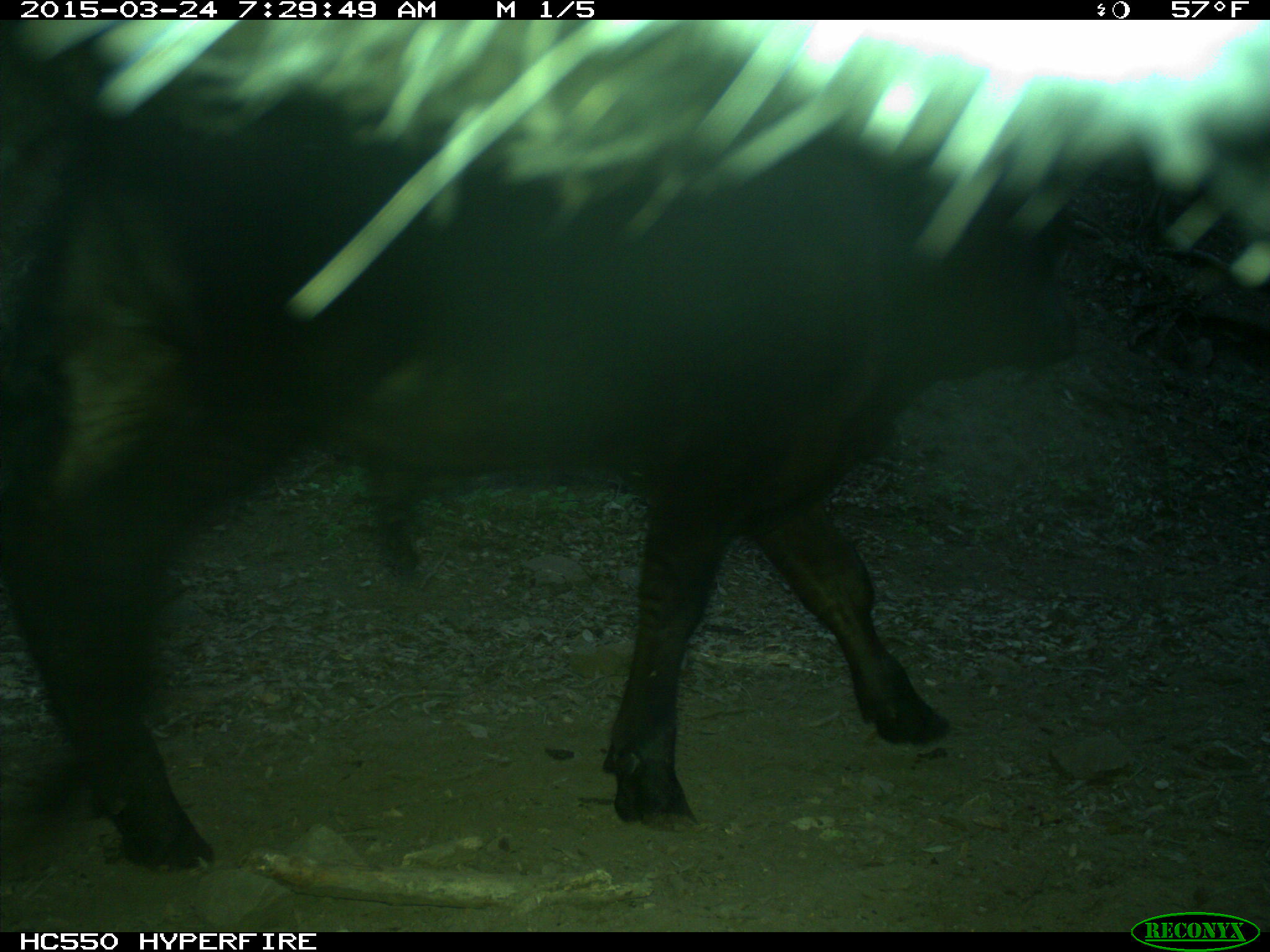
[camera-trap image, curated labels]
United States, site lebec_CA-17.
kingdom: Animalia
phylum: Chordata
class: Mammalia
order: Artiodactyla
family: Bovidae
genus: Bos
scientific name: Bos taurus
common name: domestic cow